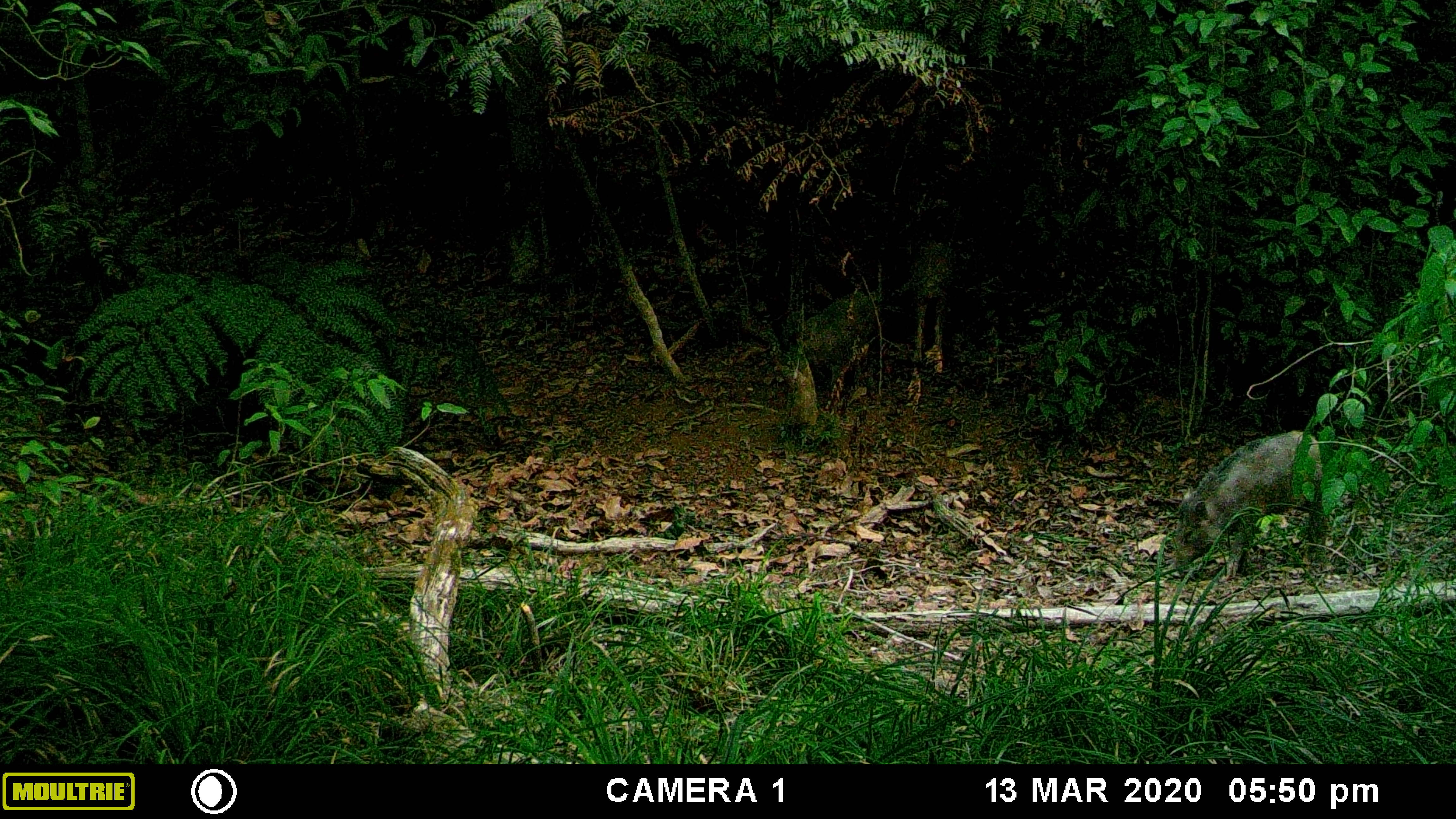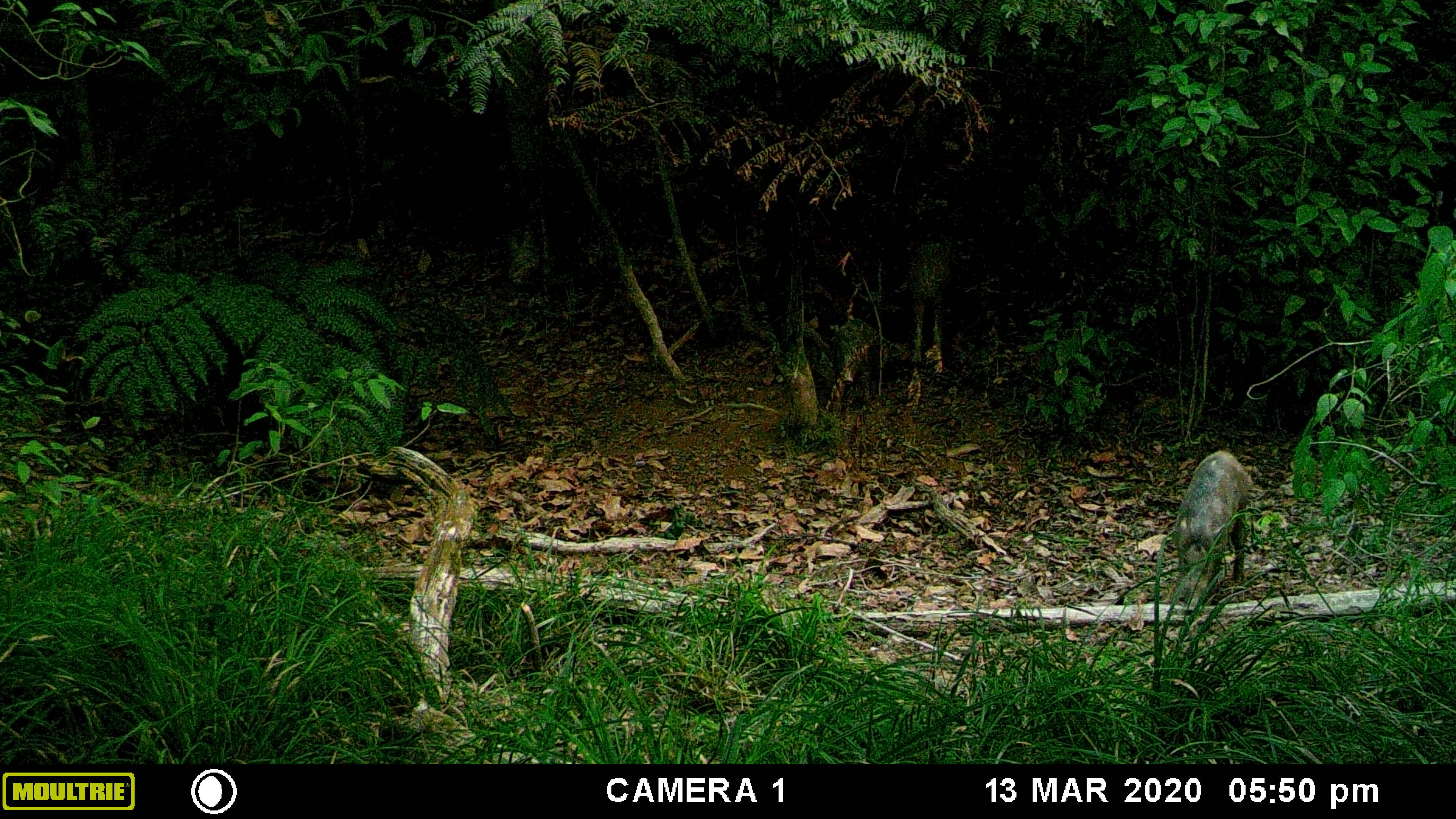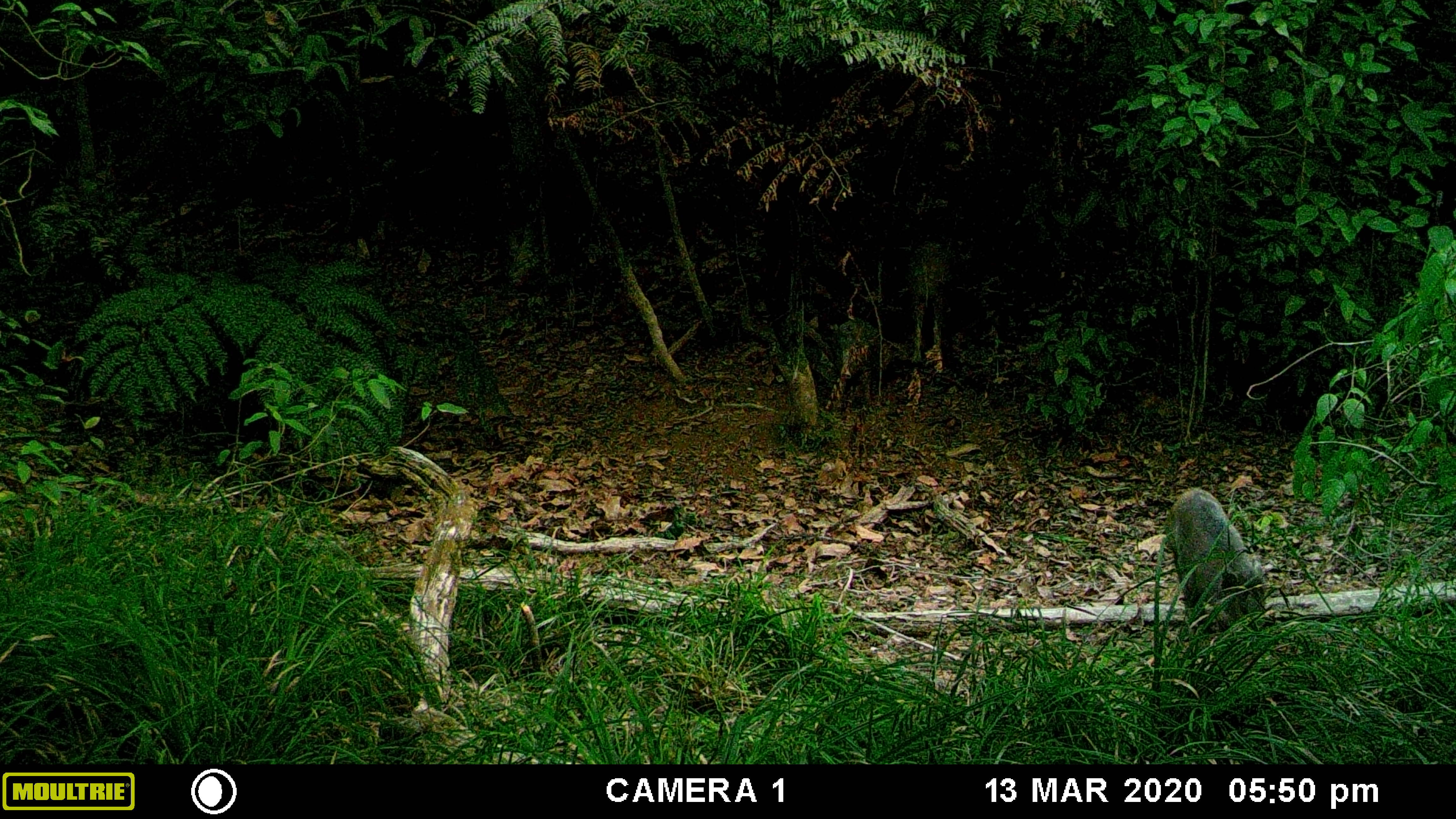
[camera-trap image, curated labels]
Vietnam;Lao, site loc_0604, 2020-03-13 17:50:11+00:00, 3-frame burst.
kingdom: Animalia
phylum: Chordata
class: Mammalia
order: Artiodactyla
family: Suidae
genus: Sus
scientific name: Sus scrofa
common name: eurasian wild pig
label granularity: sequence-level